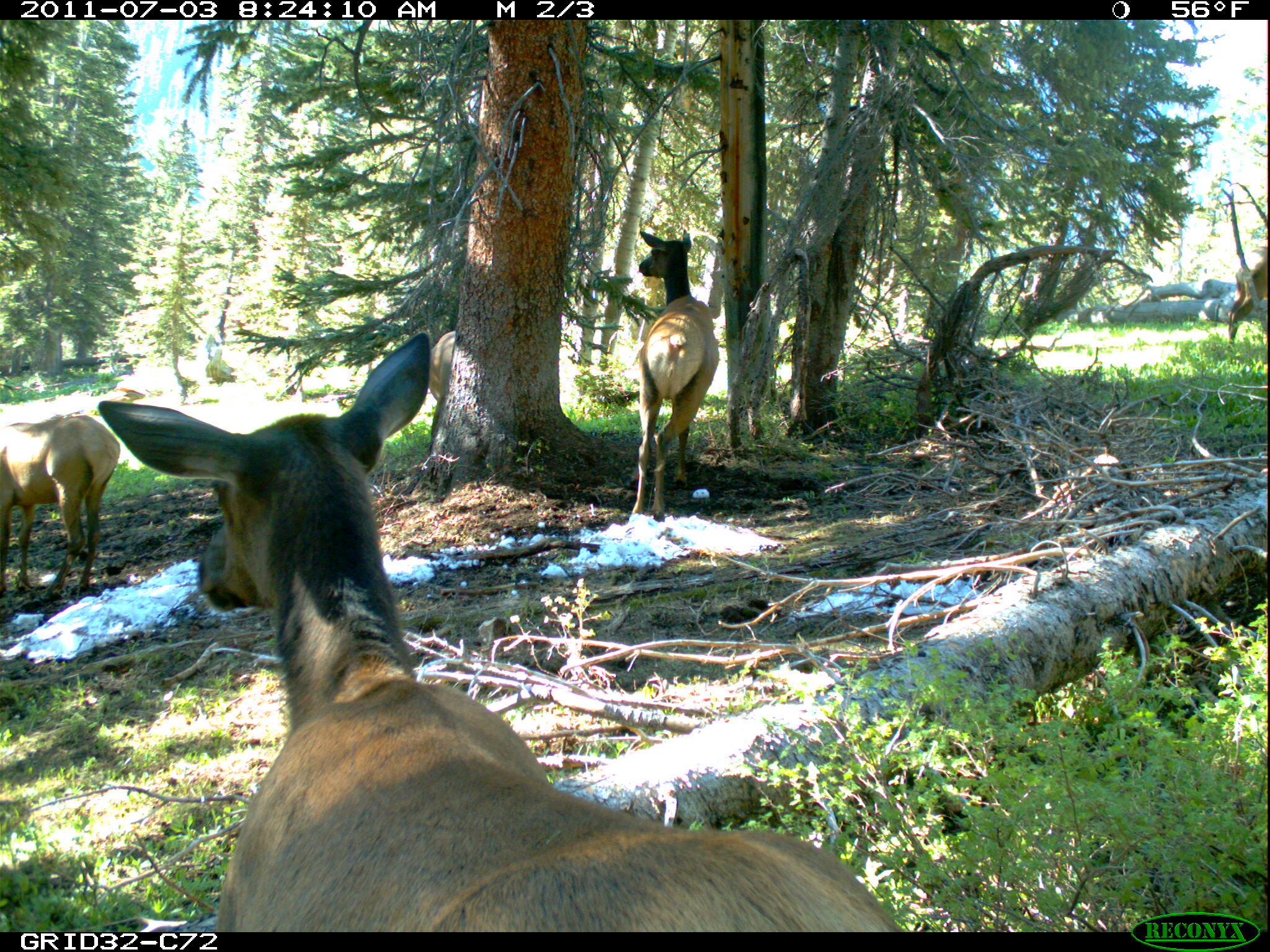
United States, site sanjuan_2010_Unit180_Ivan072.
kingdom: Animalia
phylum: Chordata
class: Mammalia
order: Artiodactyla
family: Cervidae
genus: Cervus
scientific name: Cervus elaphus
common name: red deer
Cervus elaphus (red deer).